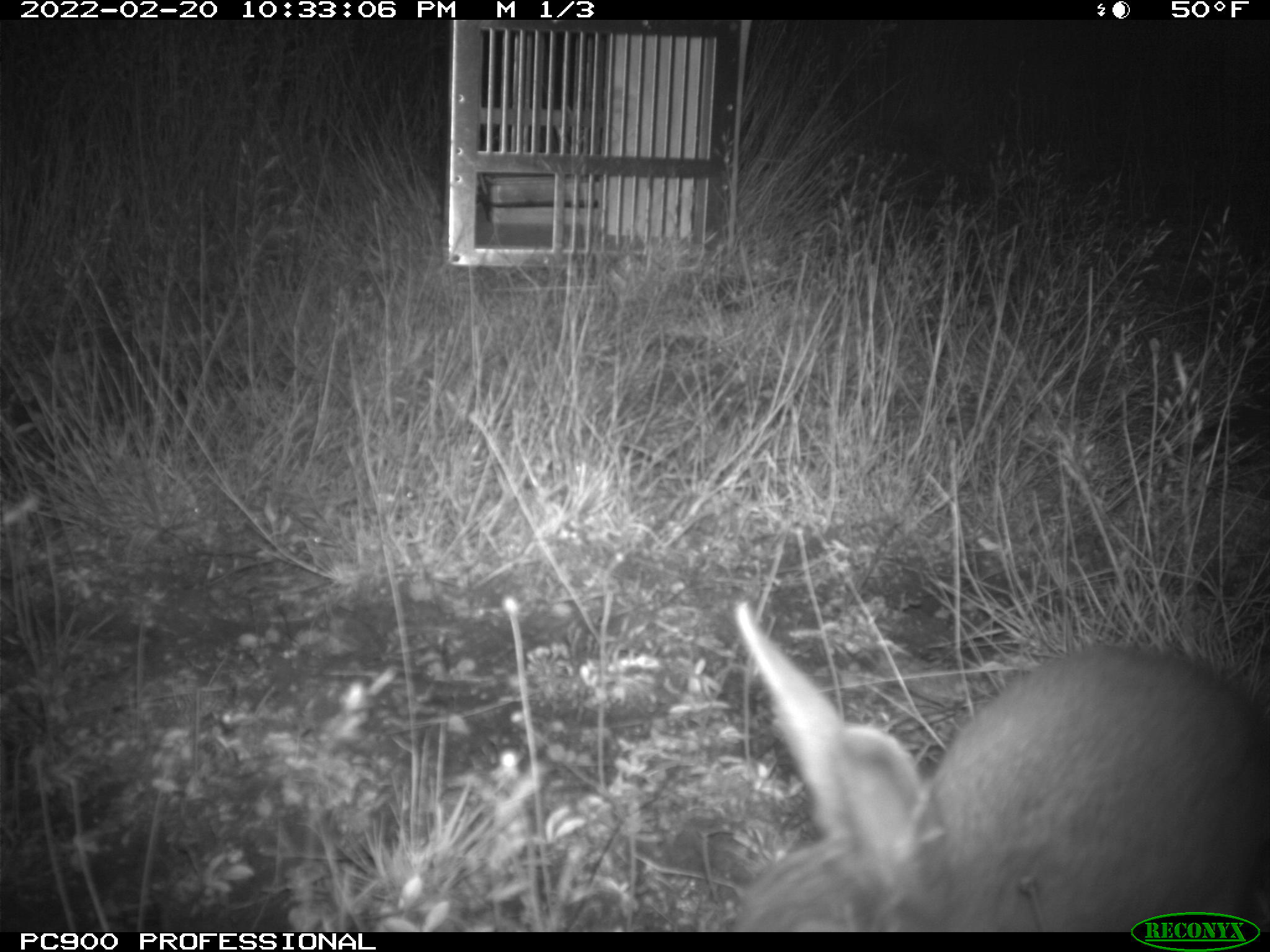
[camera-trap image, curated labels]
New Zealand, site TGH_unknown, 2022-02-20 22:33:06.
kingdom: Animalia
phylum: Chordata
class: Mammalia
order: Lagomorpha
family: Leporidae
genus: Oryctolagus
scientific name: Oryctolagus cuniculus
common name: european rabbit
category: rabbit